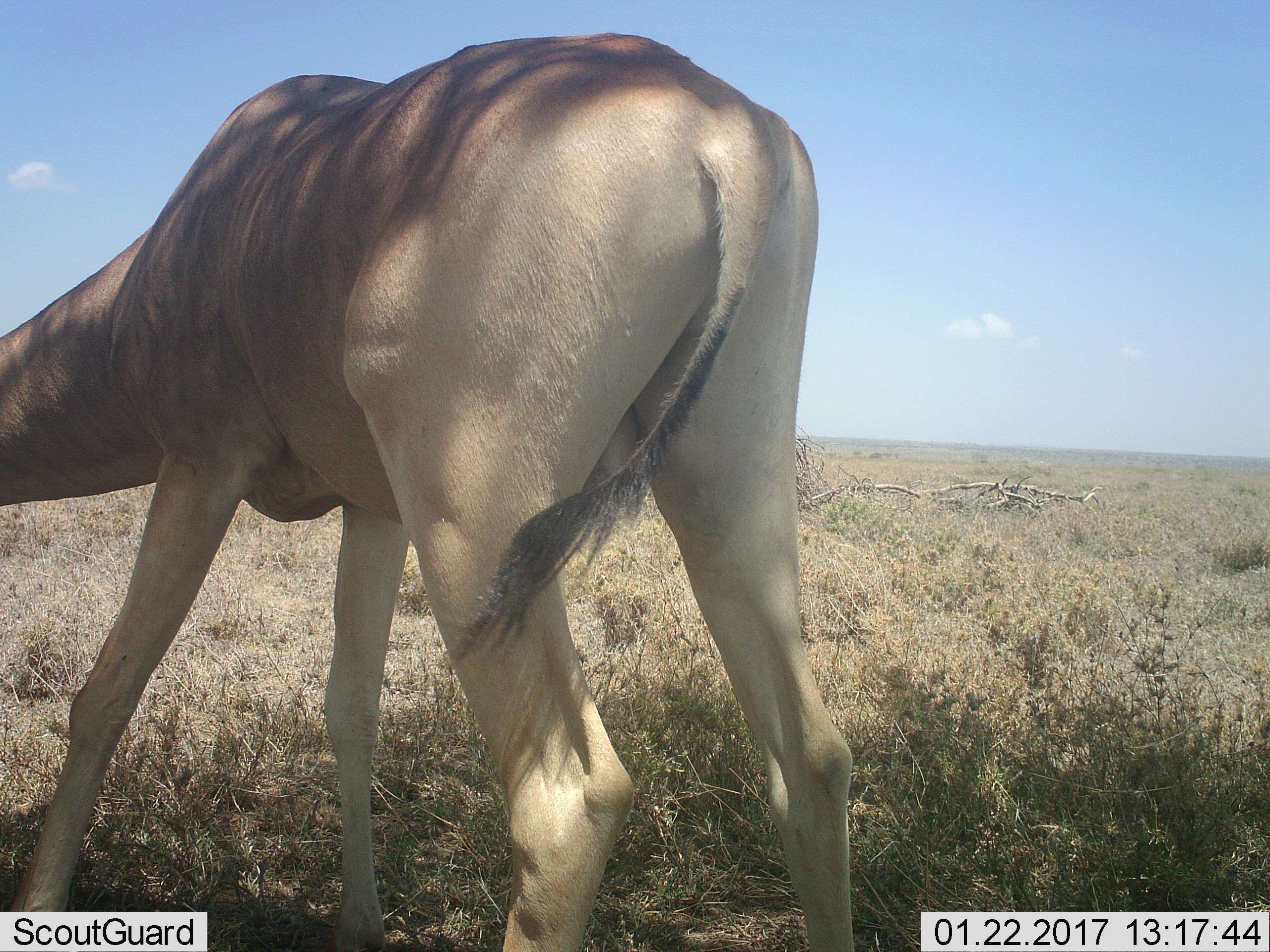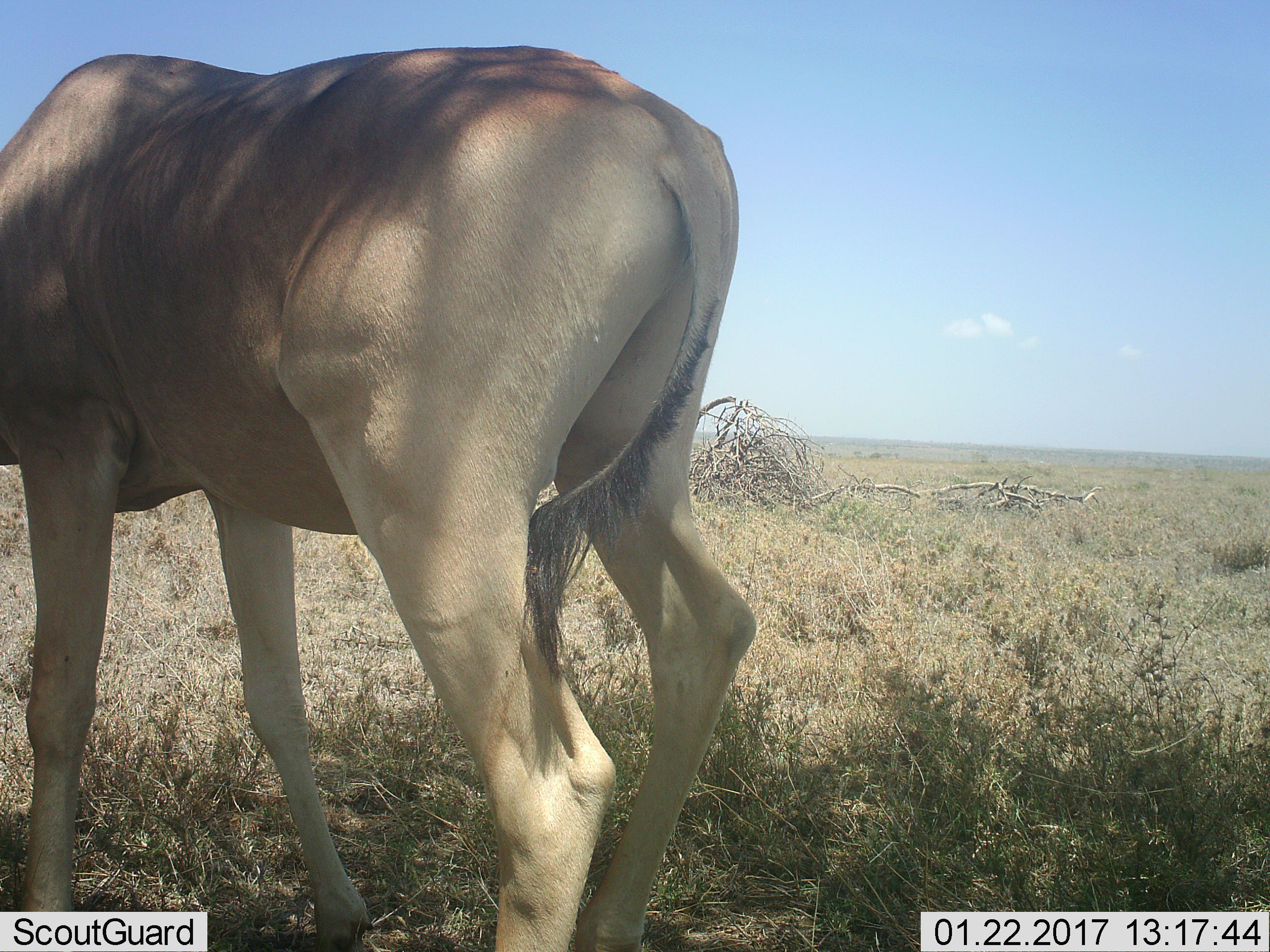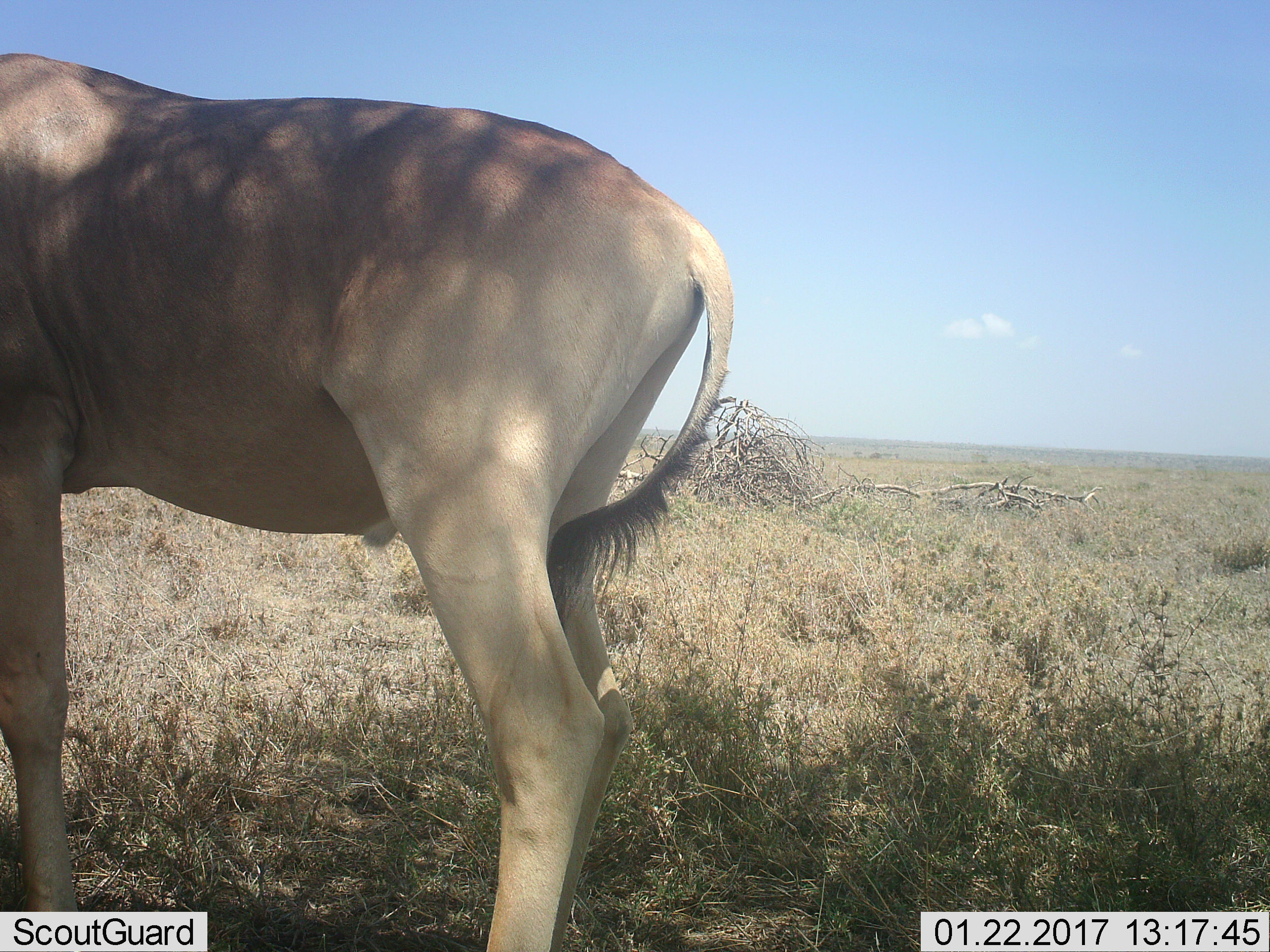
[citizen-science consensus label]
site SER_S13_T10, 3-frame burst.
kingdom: Animalia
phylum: Chordata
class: Mammalia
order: Artiodactyla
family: Bovidae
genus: Alcelaphus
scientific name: Alcelaphus buselaphus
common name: hartebeest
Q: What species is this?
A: Hartebeest (Alcelaphus buselaphus).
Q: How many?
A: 1.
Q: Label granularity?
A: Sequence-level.